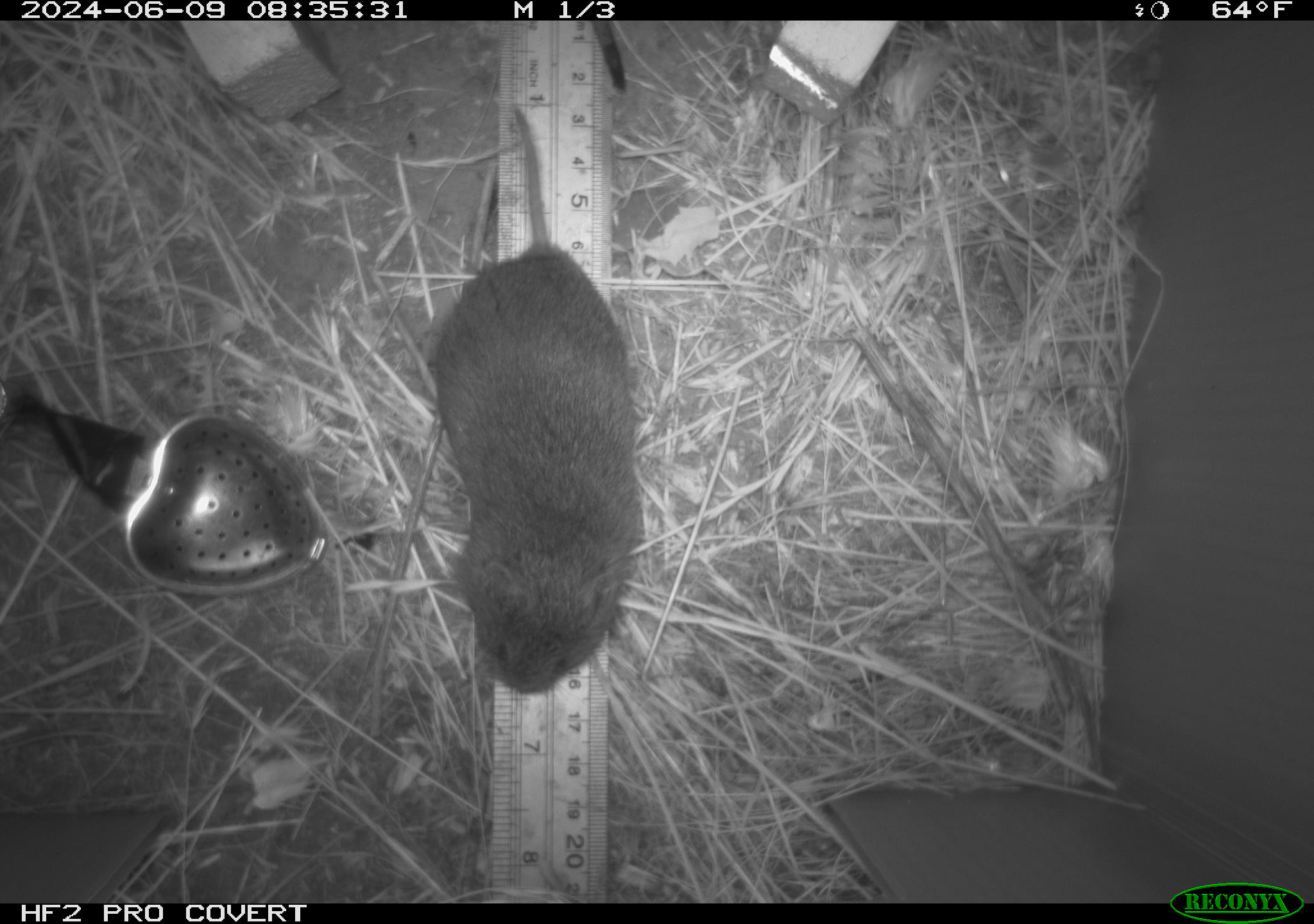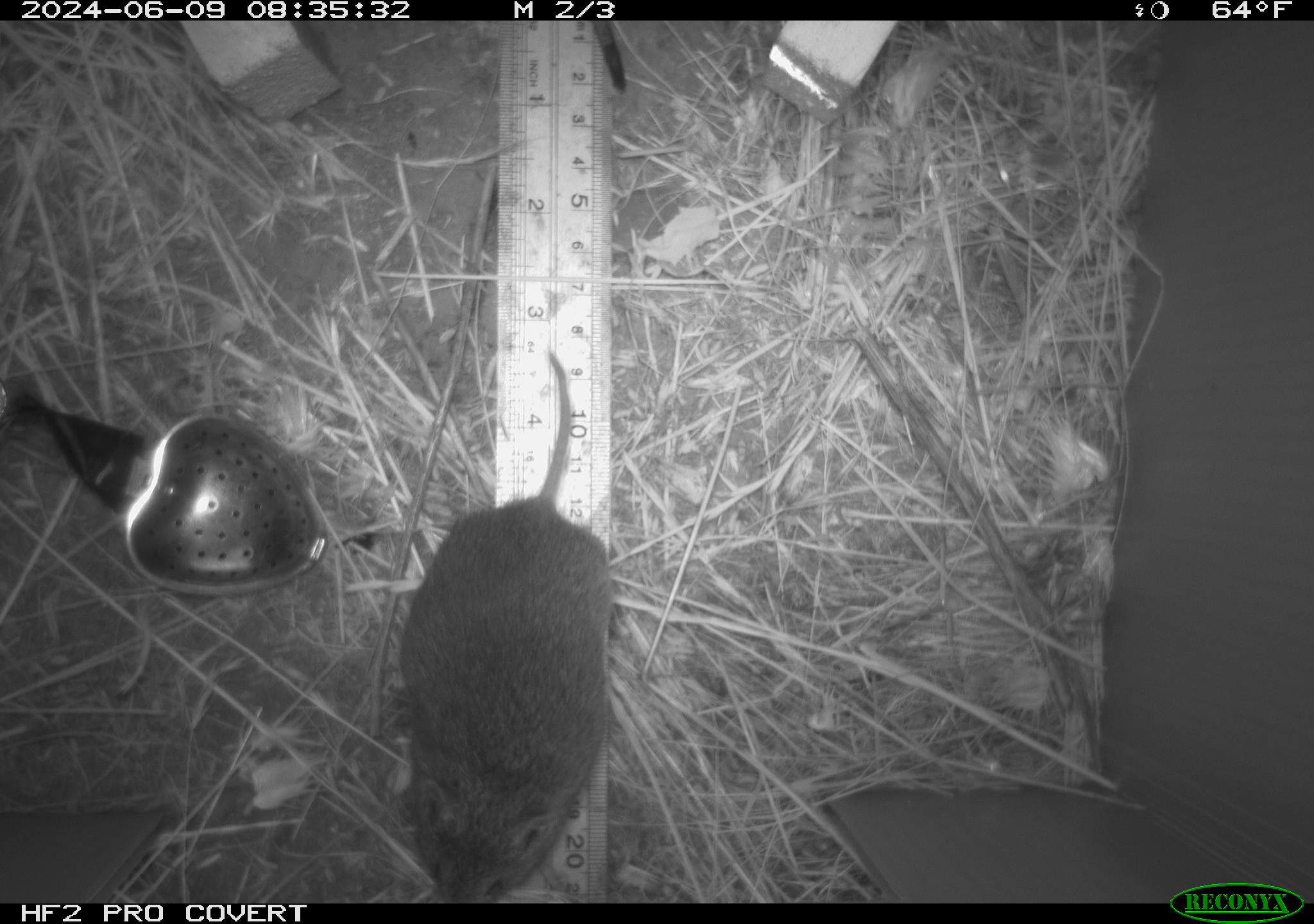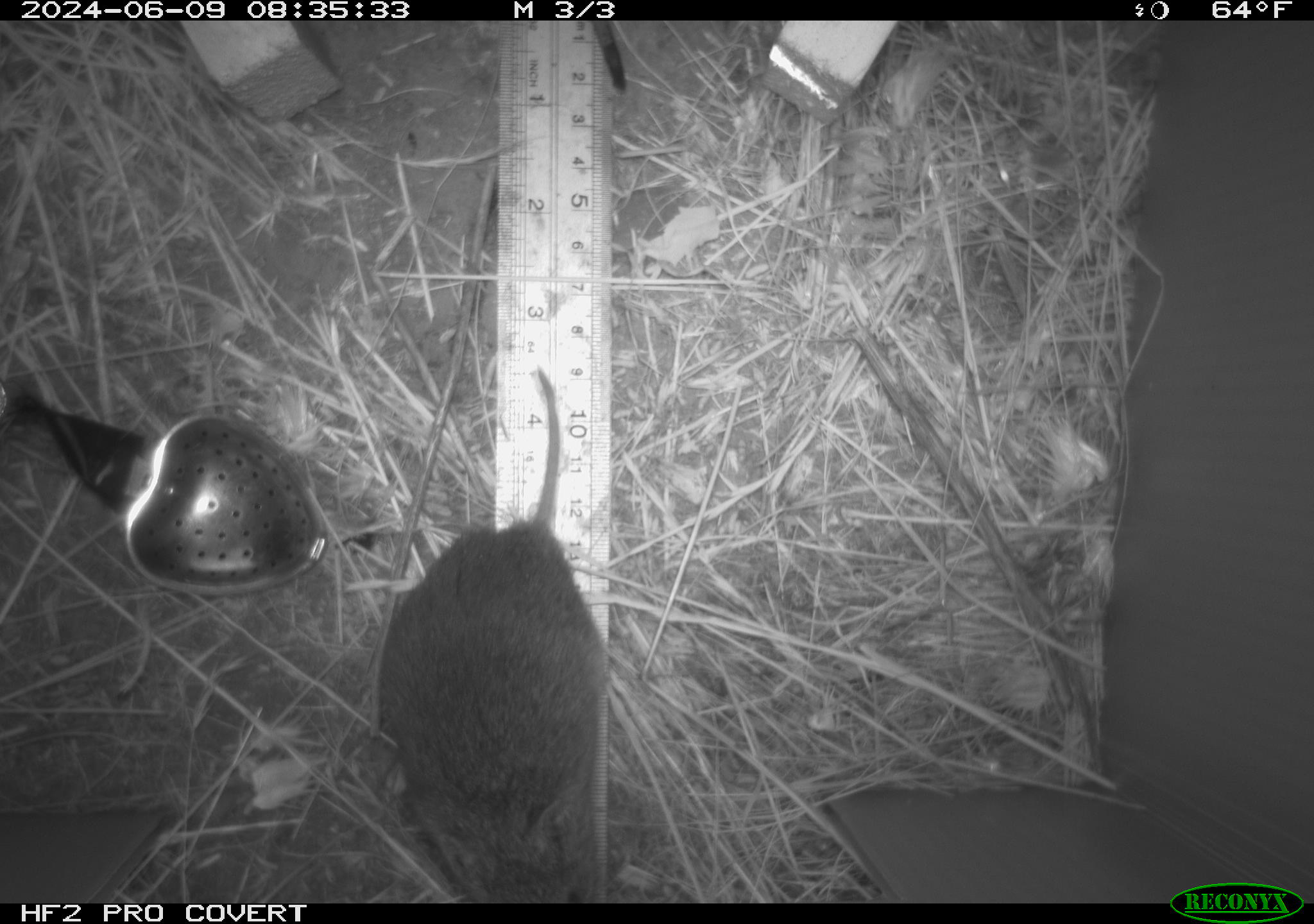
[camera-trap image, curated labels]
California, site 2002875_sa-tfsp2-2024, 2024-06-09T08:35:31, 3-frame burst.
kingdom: Animalia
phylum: Chordata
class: Mammalia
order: Rodentia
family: Cricetidae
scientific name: Arvicolinae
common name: voles, lemmings, and muskrats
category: arvicolinae subfamily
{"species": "arvicolinae subfamily (voles, lemmings, and muskrats) (Arvicolinae)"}